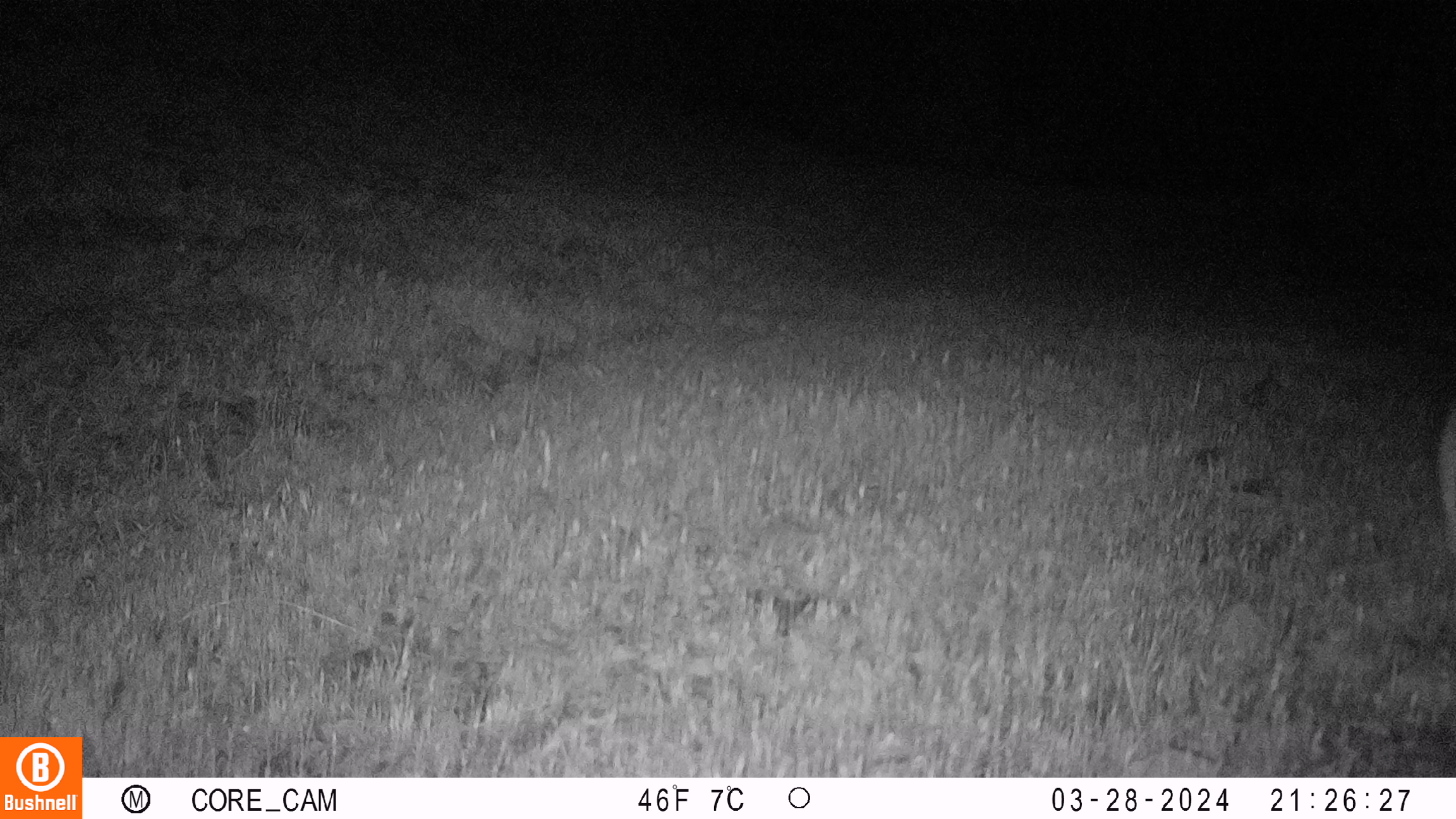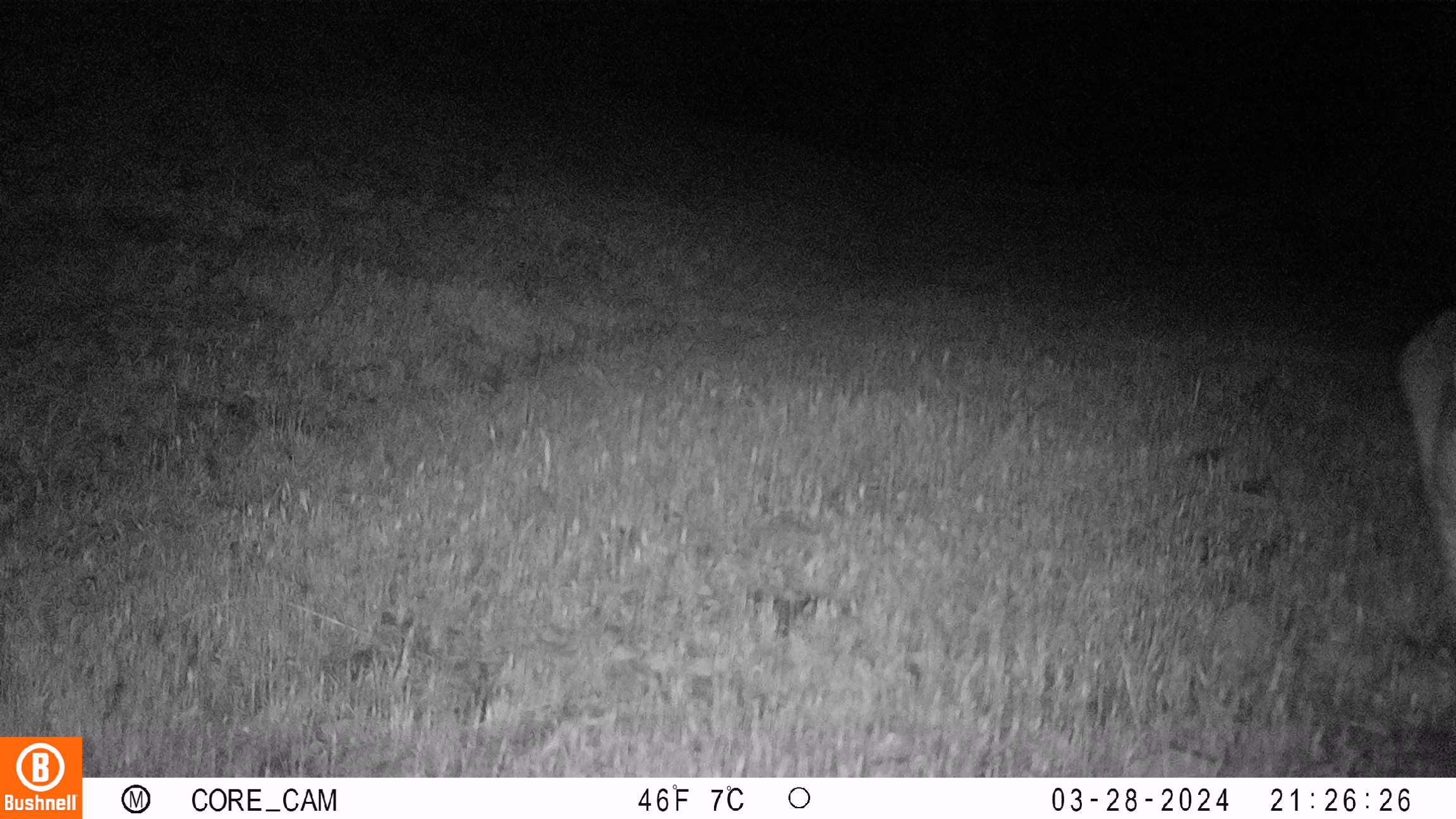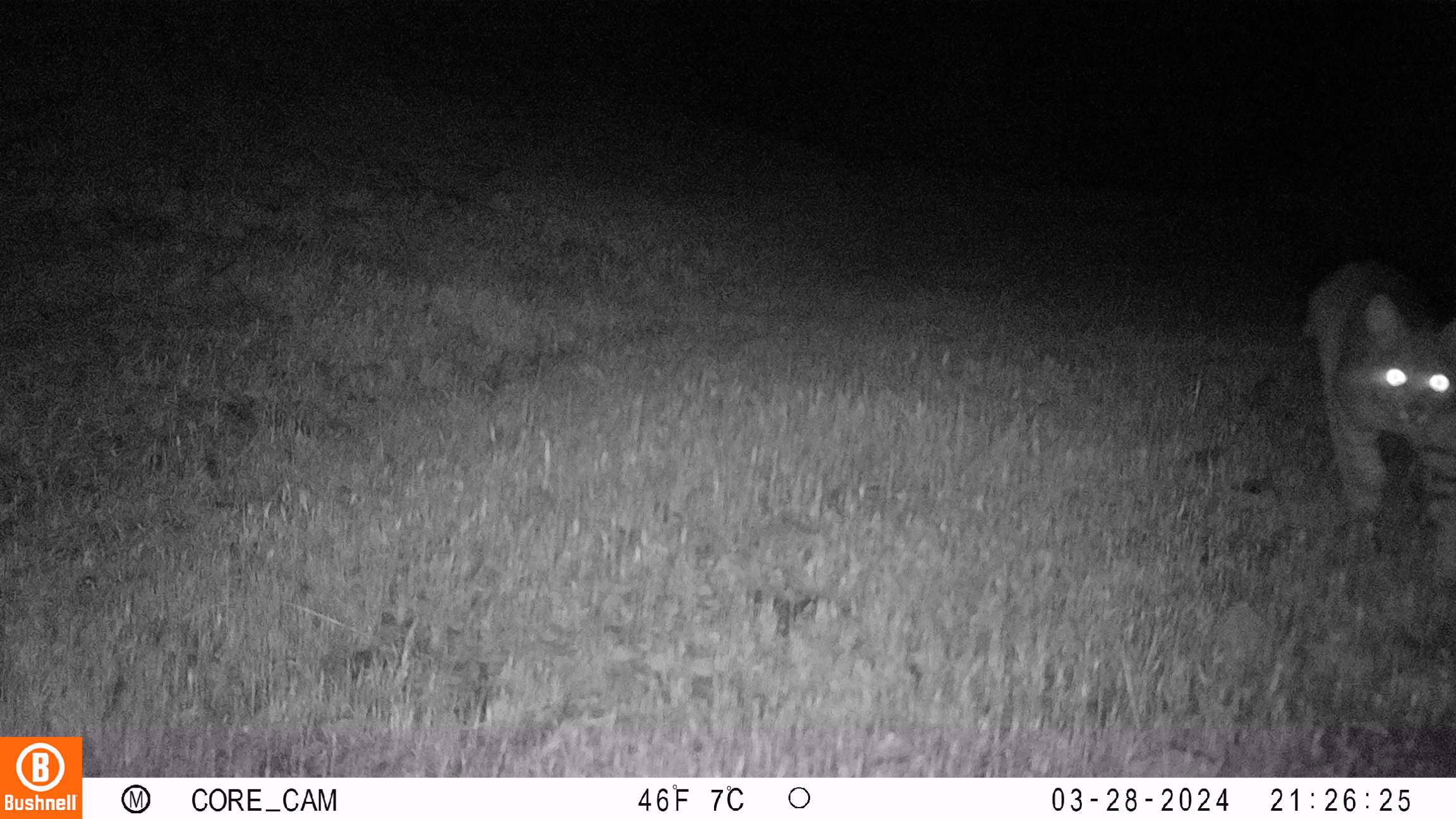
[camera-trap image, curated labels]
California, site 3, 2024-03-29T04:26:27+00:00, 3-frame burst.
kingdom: Animalia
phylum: Chordata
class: Mammalia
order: Carnivora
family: Felidae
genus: Lynx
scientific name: Lynx rufus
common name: bobcat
Bobcat (Lynx rufus).